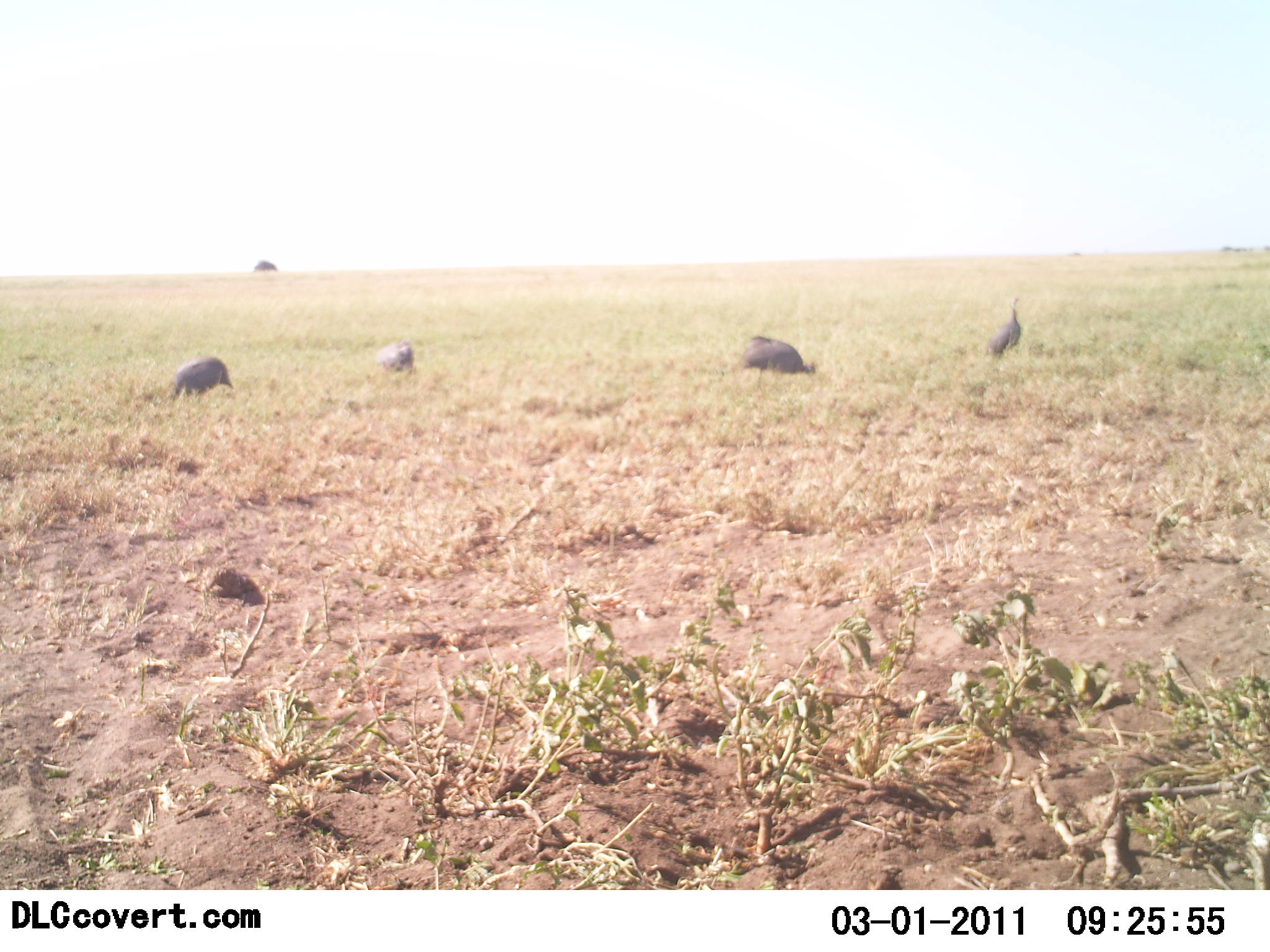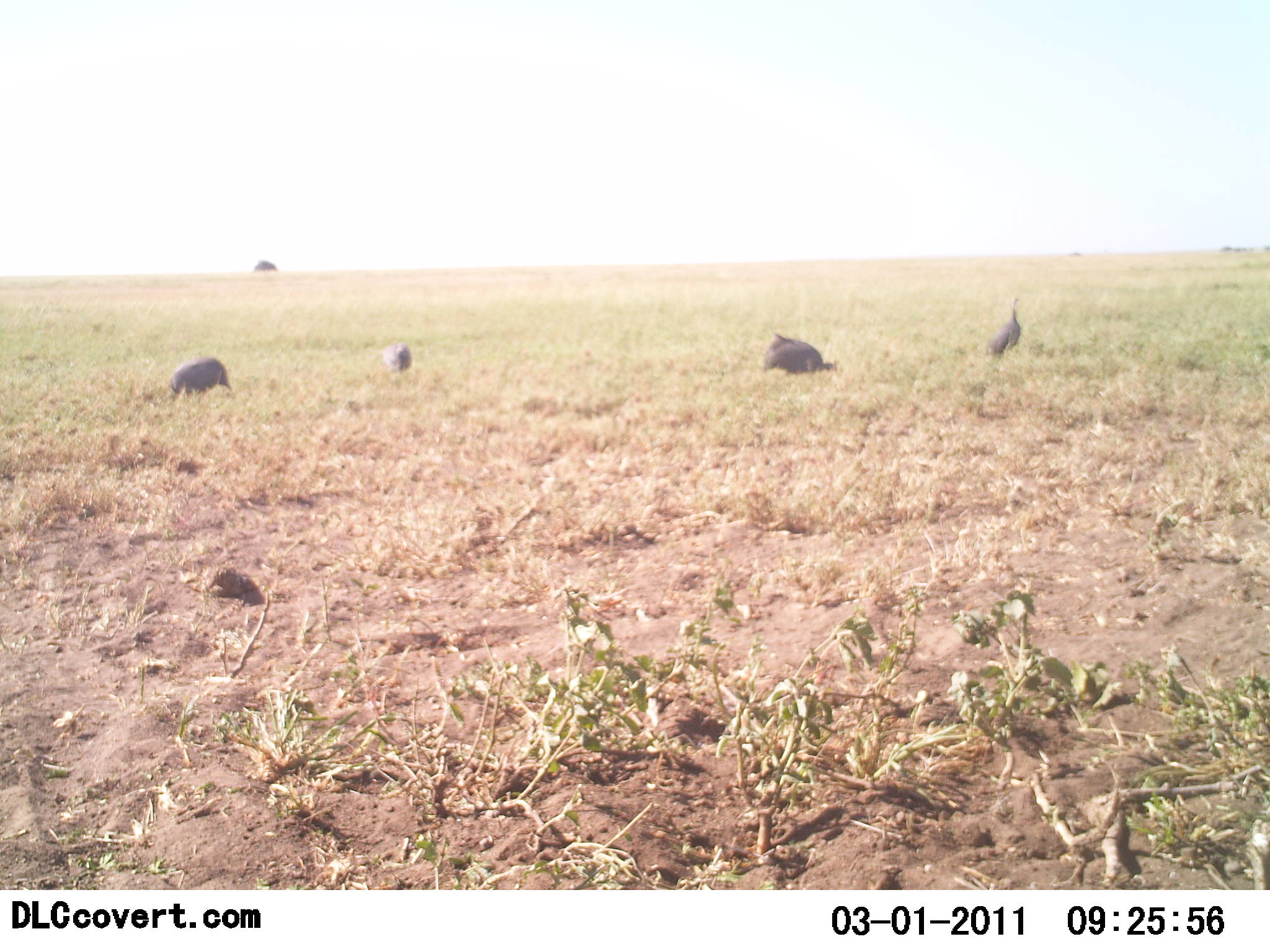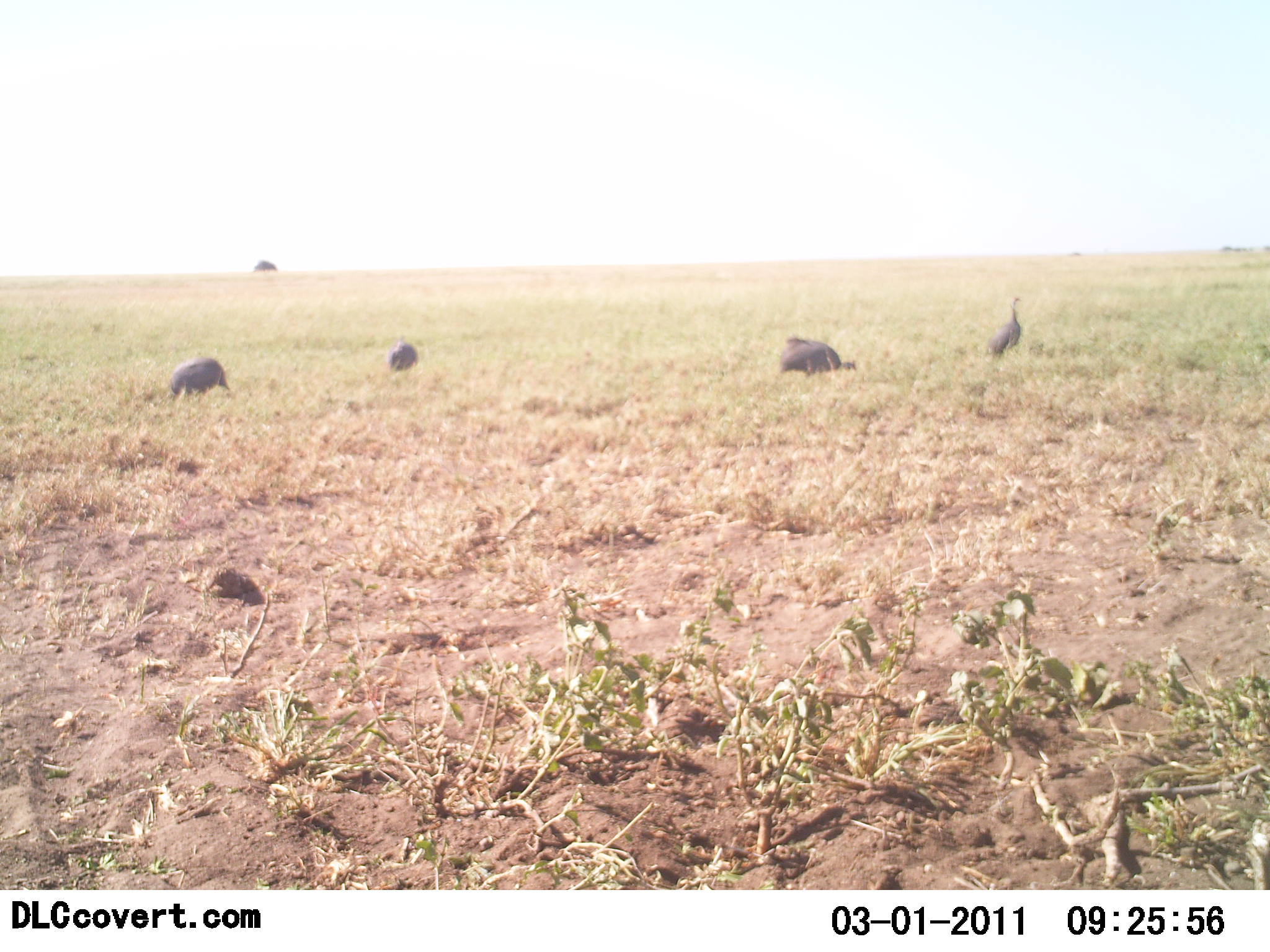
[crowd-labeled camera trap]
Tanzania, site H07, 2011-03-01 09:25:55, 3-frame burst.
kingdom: Animalia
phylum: Chordata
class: Aves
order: Galliformes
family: Numididae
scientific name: Numididae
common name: guinea fowl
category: guineafowl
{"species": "guineafowl (guinea fowl) (Numididae)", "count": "4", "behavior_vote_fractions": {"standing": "40%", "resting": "10%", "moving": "0%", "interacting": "0%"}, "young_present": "0%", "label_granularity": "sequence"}